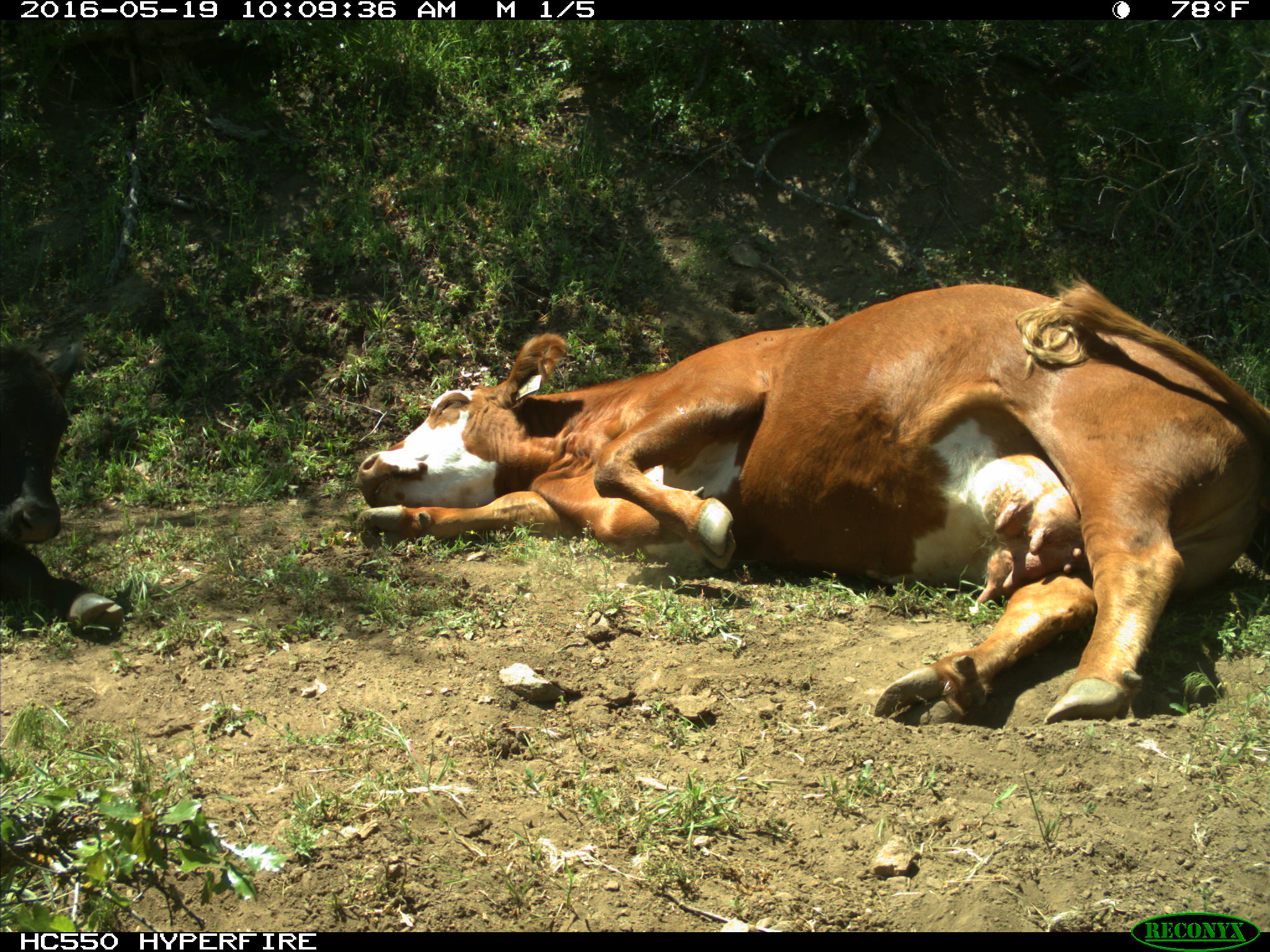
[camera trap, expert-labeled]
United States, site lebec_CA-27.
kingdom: Animalia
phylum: Chordata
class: Mammalia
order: Artiodactyla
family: Bovidae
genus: Bos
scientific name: Bos taurus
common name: domestic cow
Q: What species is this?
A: Bos taurus (domestic cow).